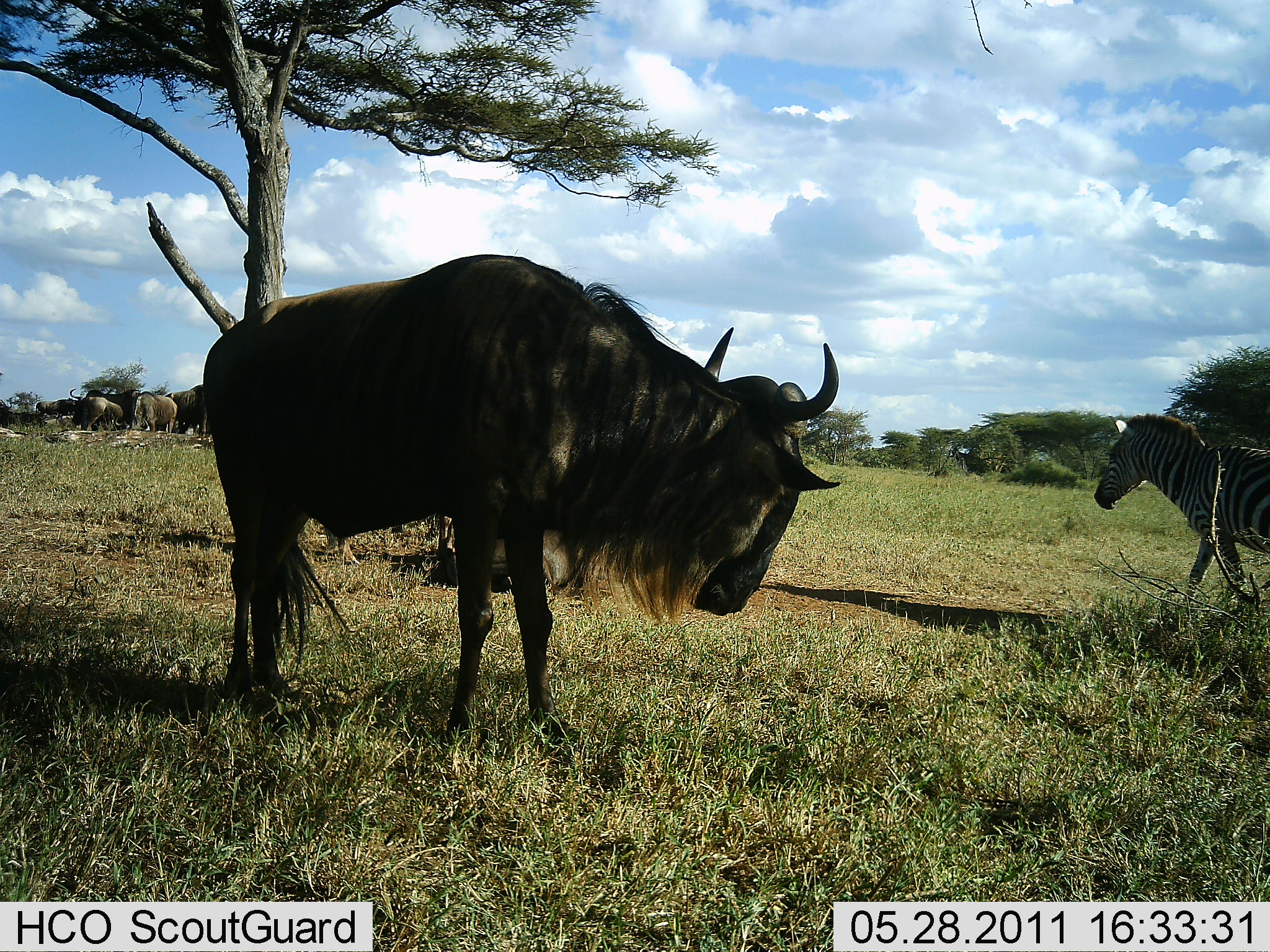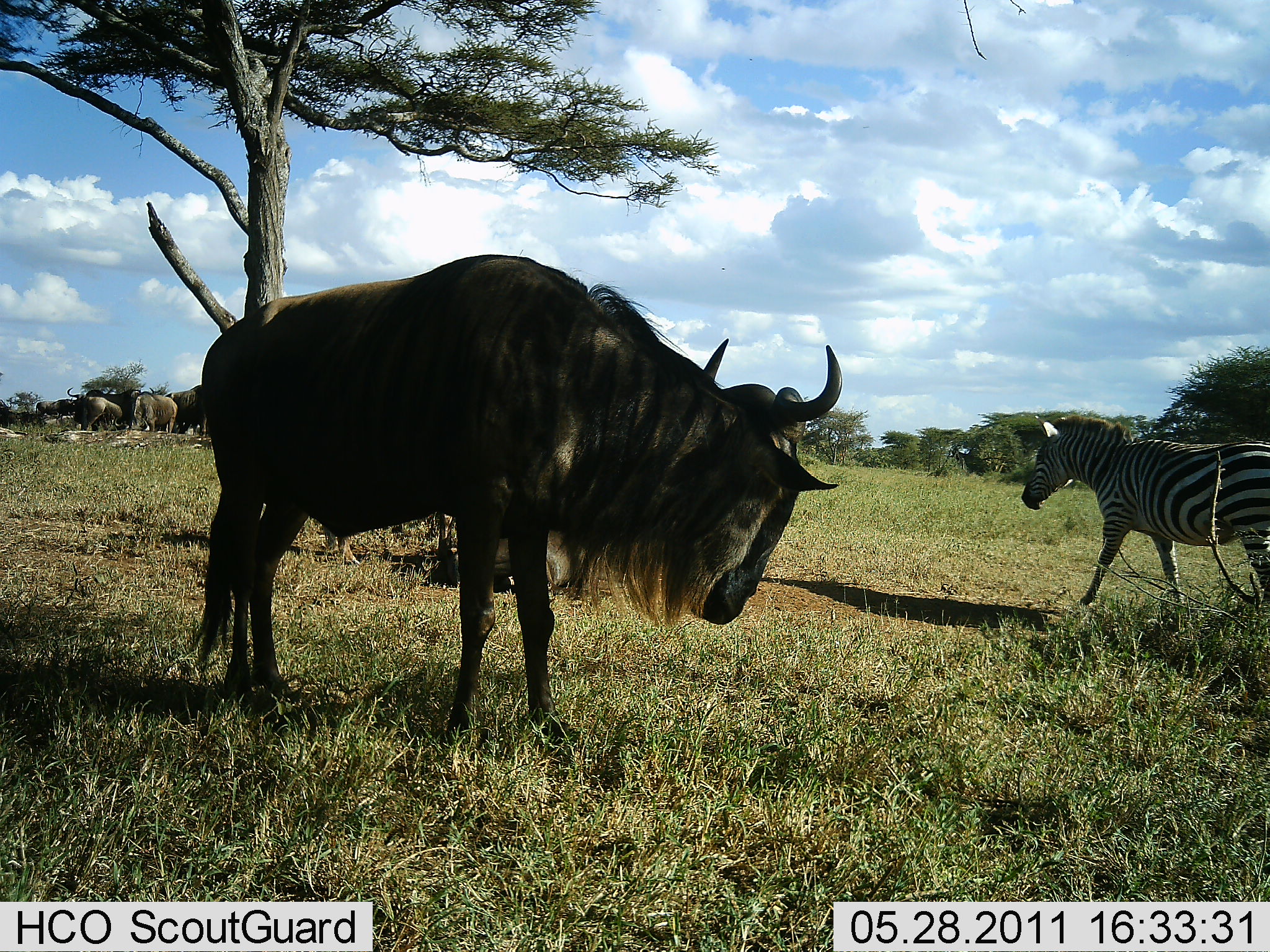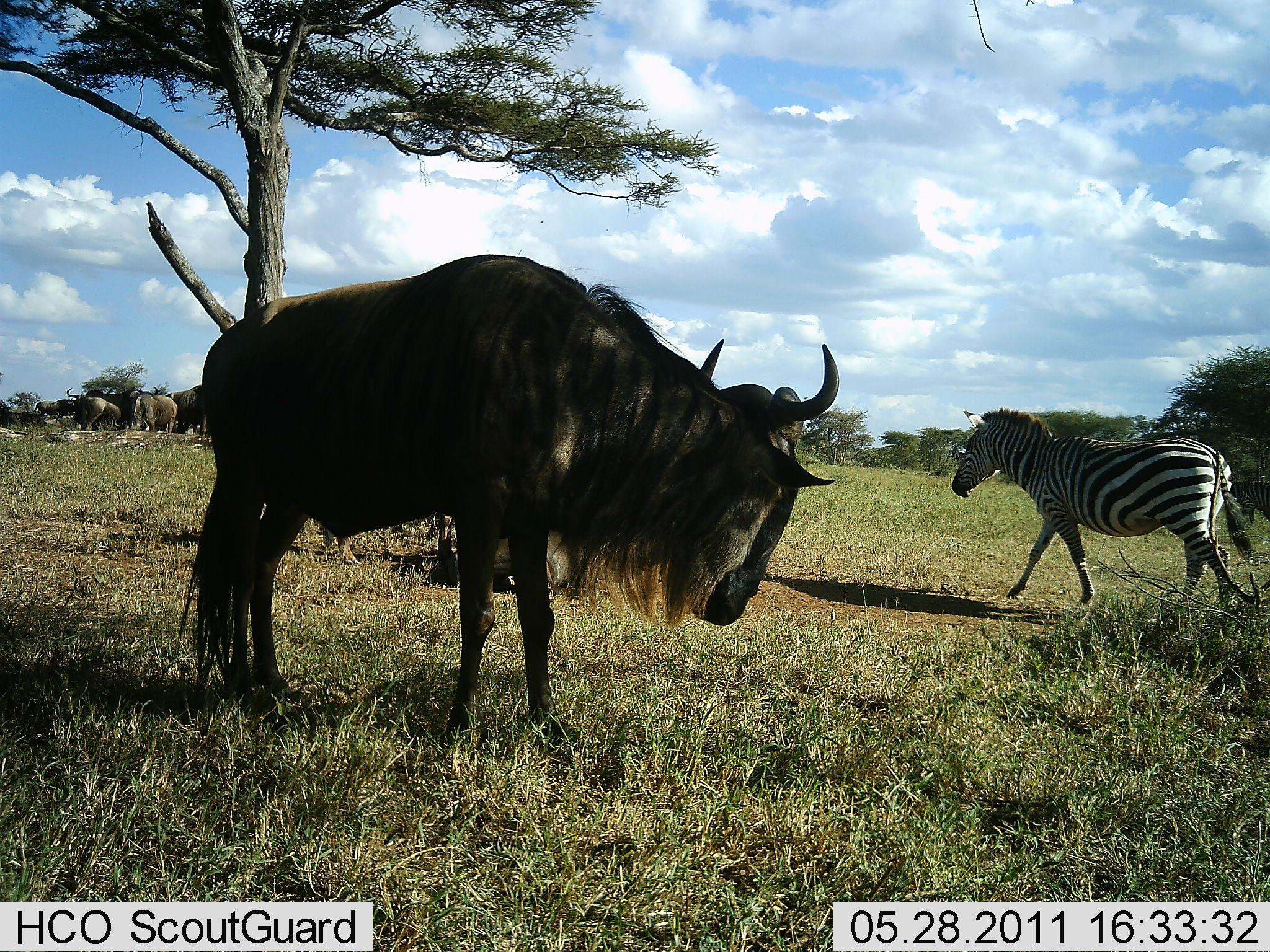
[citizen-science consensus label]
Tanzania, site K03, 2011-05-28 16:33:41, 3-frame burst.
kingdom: Animalia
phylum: Chordata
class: Mammalia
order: Artiodactyla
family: Bovidae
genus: Connochaetes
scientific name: Connochaetes taurinus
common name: blue wildebeest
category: wildebeest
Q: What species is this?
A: Wildebeest (blue wildebeest) (Connochaetes taurinus).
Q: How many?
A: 6.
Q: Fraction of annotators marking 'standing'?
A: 90%.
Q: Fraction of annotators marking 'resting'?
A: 20%.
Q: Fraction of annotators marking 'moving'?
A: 0%.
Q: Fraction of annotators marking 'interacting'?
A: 0%.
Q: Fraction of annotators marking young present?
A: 0%.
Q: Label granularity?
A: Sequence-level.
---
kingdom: Animalia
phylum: Chordata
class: Mammalia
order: Perissodactyla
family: Equidae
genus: Equus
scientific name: Equus quagga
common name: plains zebra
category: zebra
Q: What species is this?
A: Zebra (plains zebra) (Equus quagga).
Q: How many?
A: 1.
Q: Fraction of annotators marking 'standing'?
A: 0%.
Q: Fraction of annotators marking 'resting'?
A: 0%.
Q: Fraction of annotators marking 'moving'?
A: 100%.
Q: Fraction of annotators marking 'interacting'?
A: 0%.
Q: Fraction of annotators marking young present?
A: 0%.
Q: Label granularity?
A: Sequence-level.